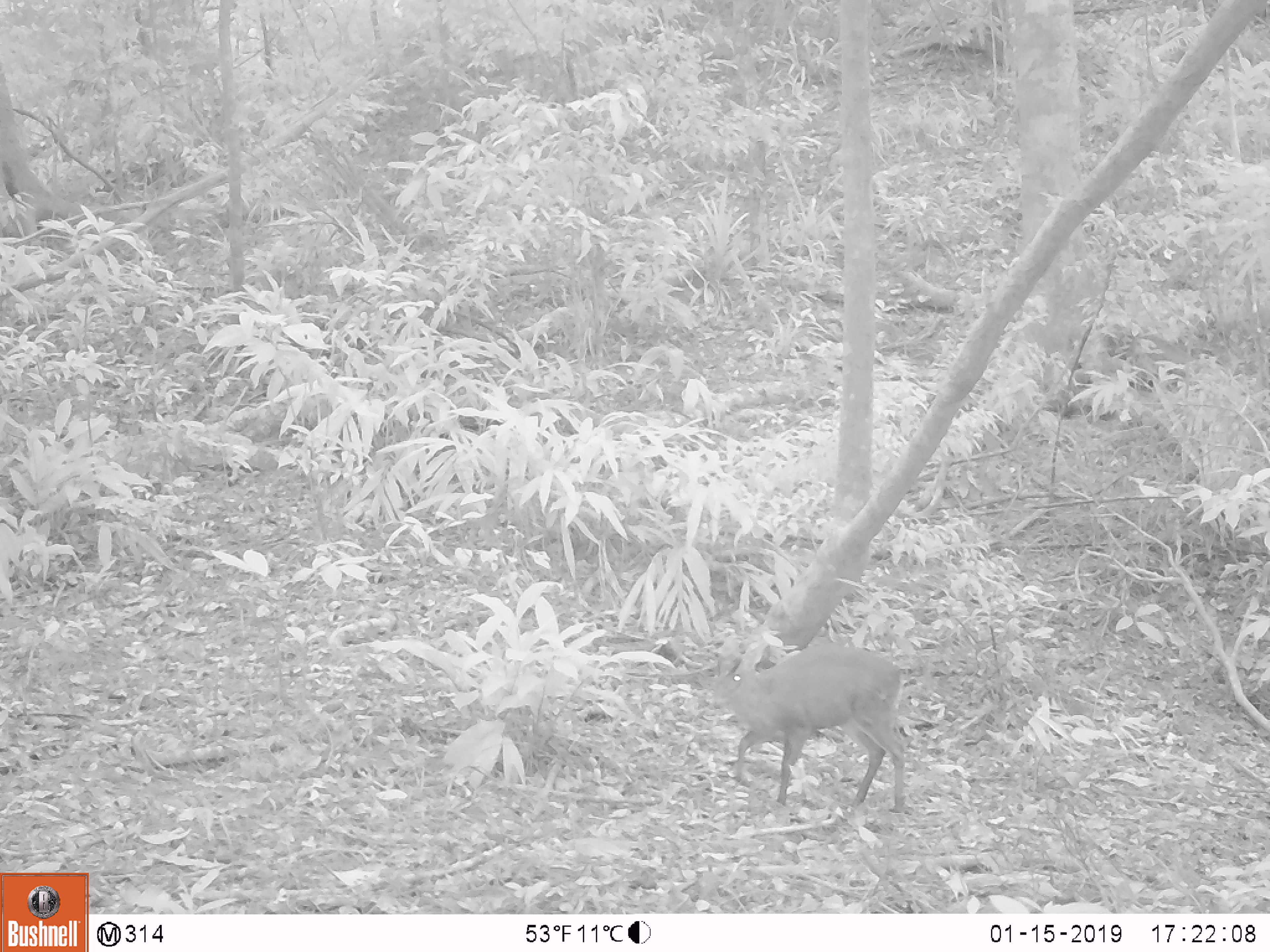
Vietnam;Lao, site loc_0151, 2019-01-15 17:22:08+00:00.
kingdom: Animalia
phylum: Chordata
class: Mammalia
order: Artiodactyla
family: Cervidae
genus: Muntiacus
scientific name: Muntiacus rooseveltorum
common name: roosevelt's muntjac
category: roosevelts muntjac group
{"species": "roosevelts muntjac group (roosevelt's muntjac) (Muntiacus rooseveltorum)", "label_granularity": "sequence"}